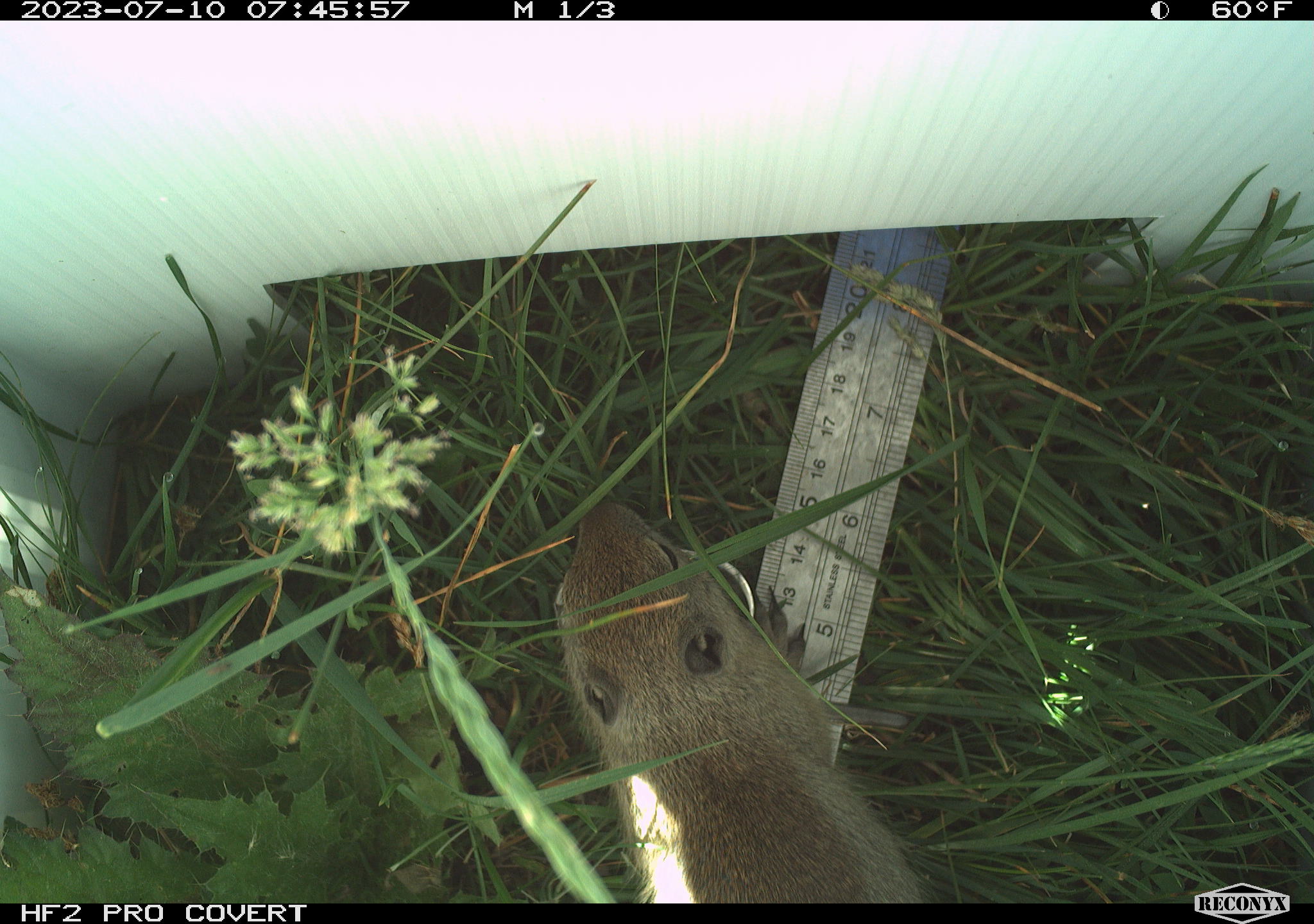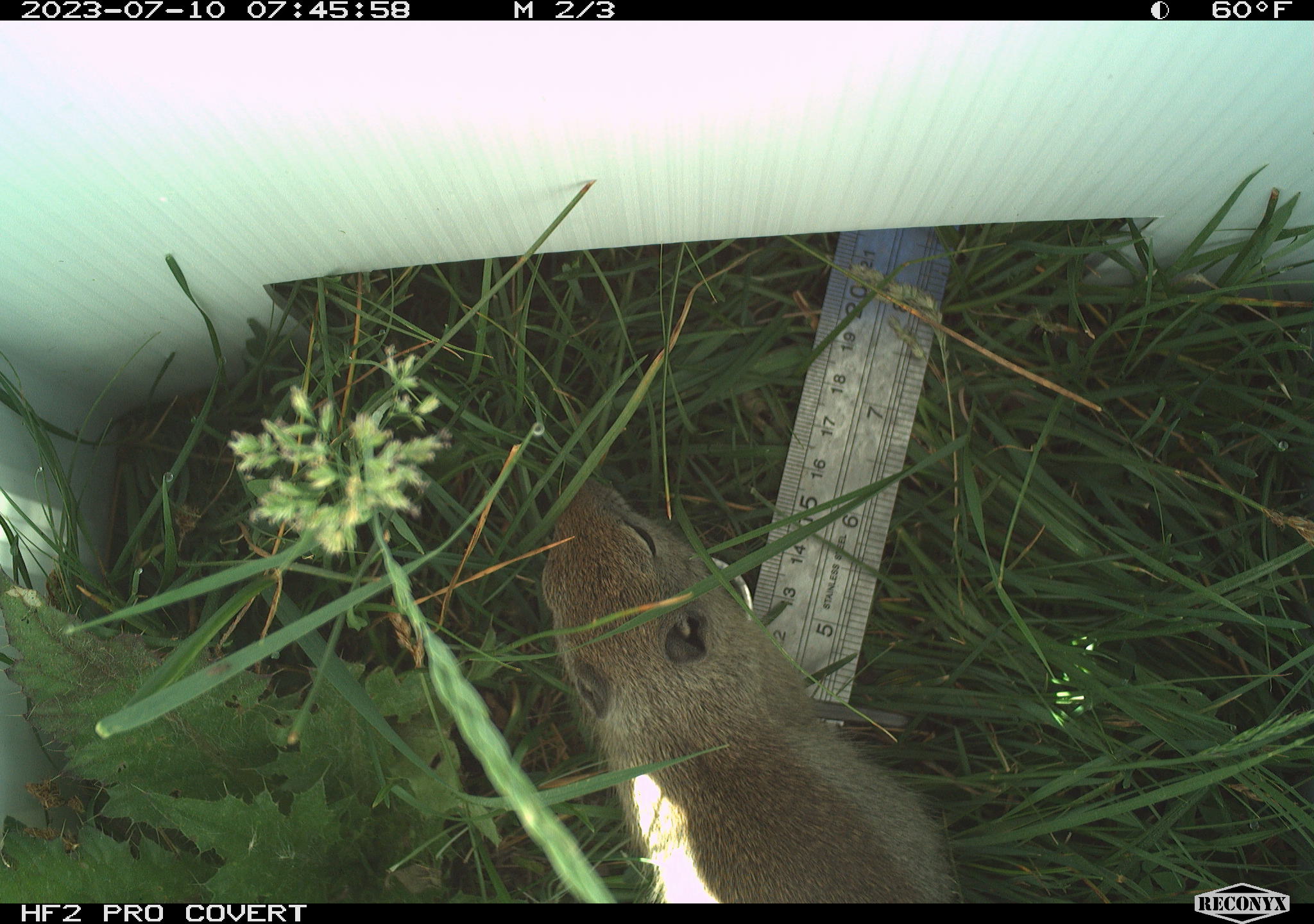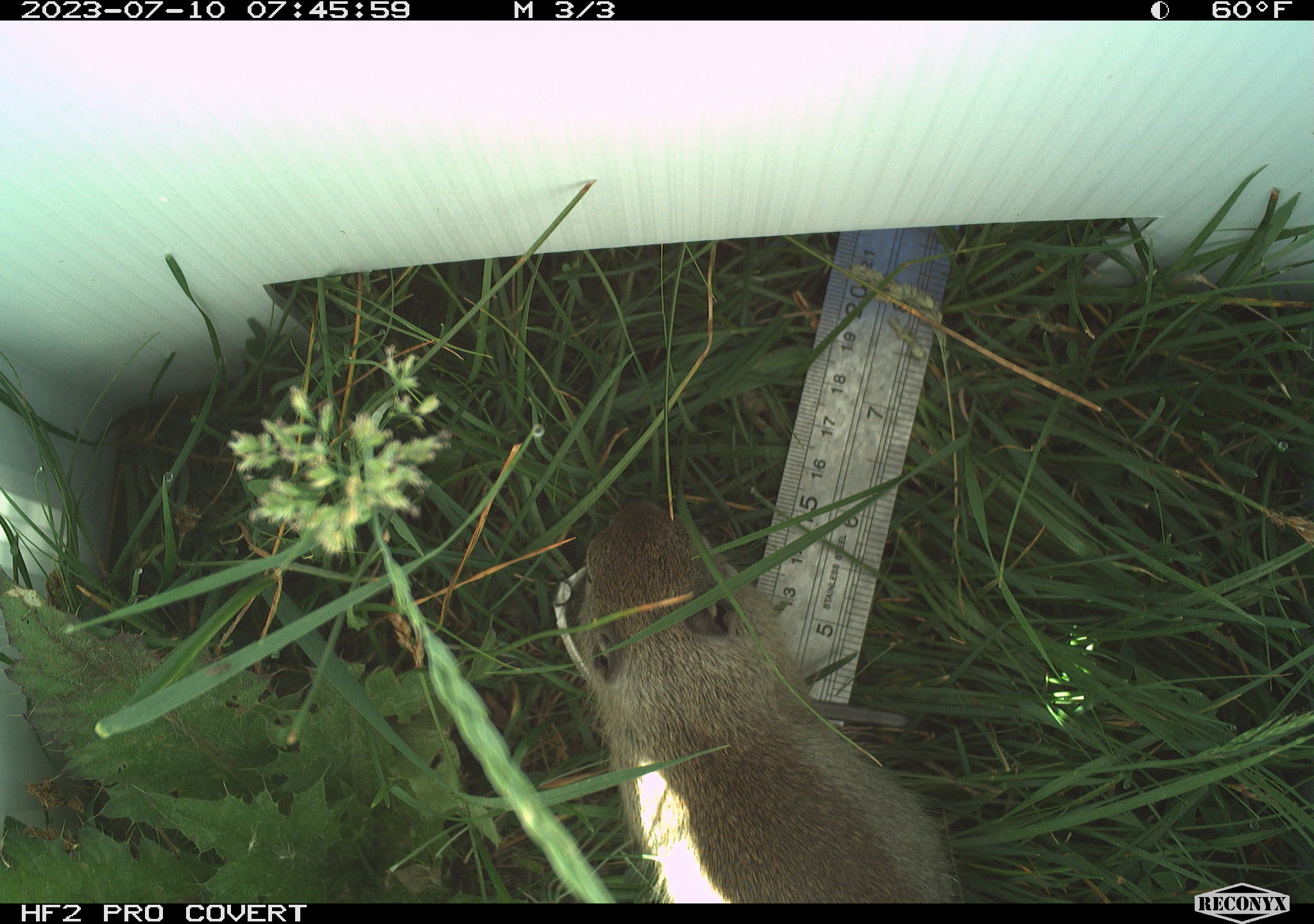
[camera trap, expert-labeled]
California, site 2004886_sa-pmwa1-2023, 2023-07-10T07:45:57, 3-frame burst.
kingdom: Animalia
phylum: Chordata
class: Mammalia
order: Rodentia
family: Sciuridae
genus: Urocitellus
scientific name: Urocitellus beldingi beldingi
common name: belding's ground squirrel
Belding's ground squirrel (Urocitellus beldingi beldingi).